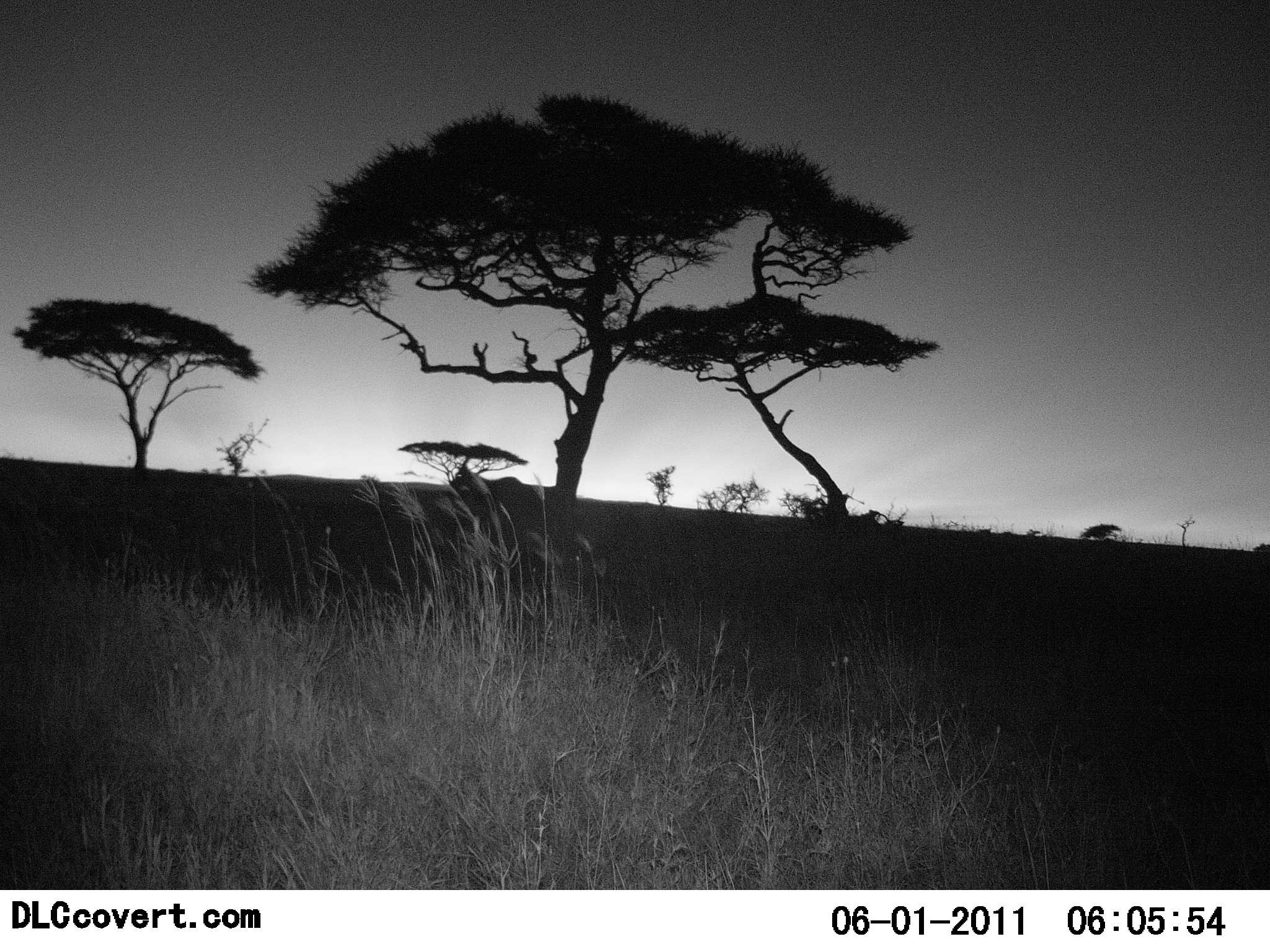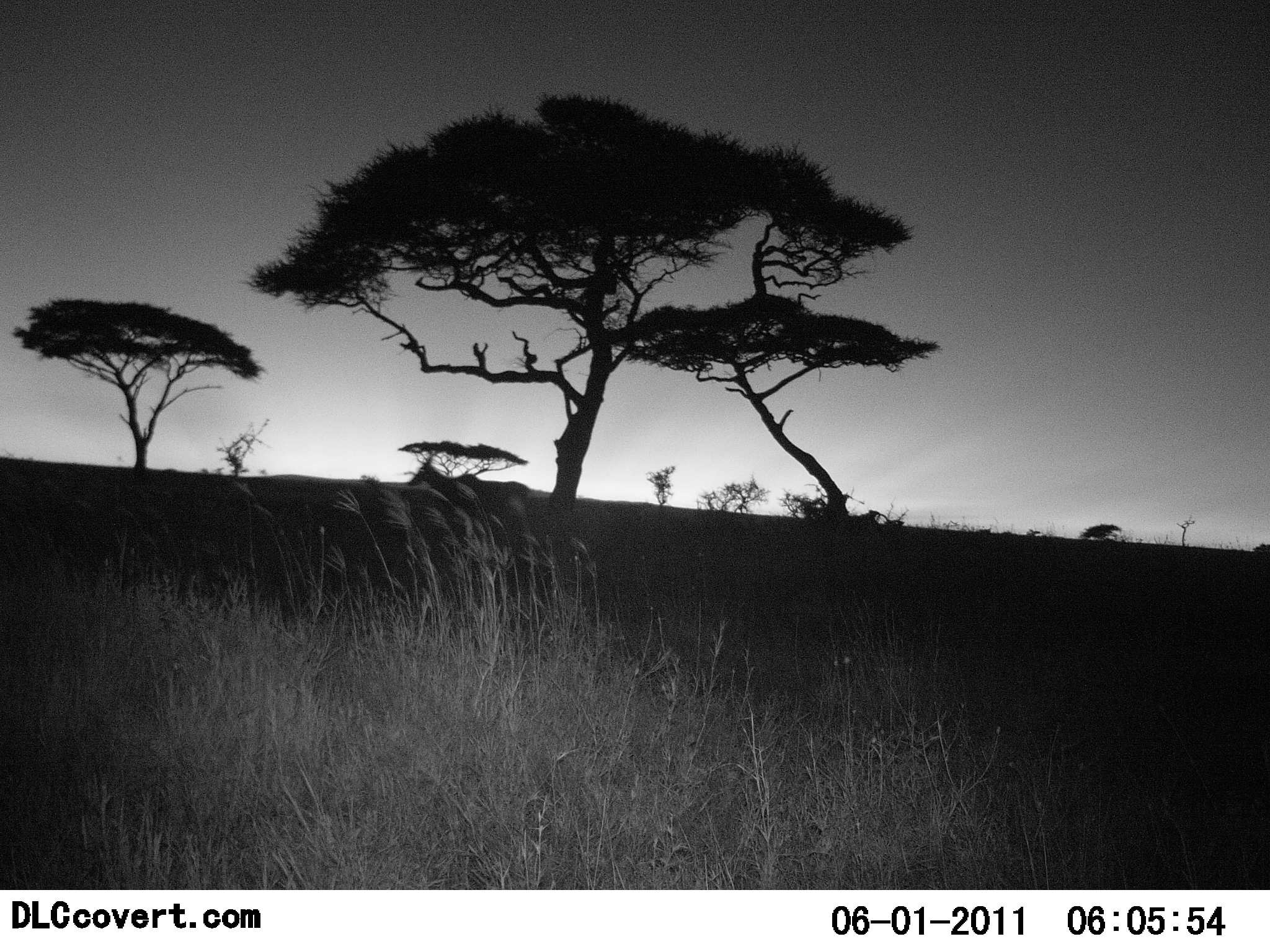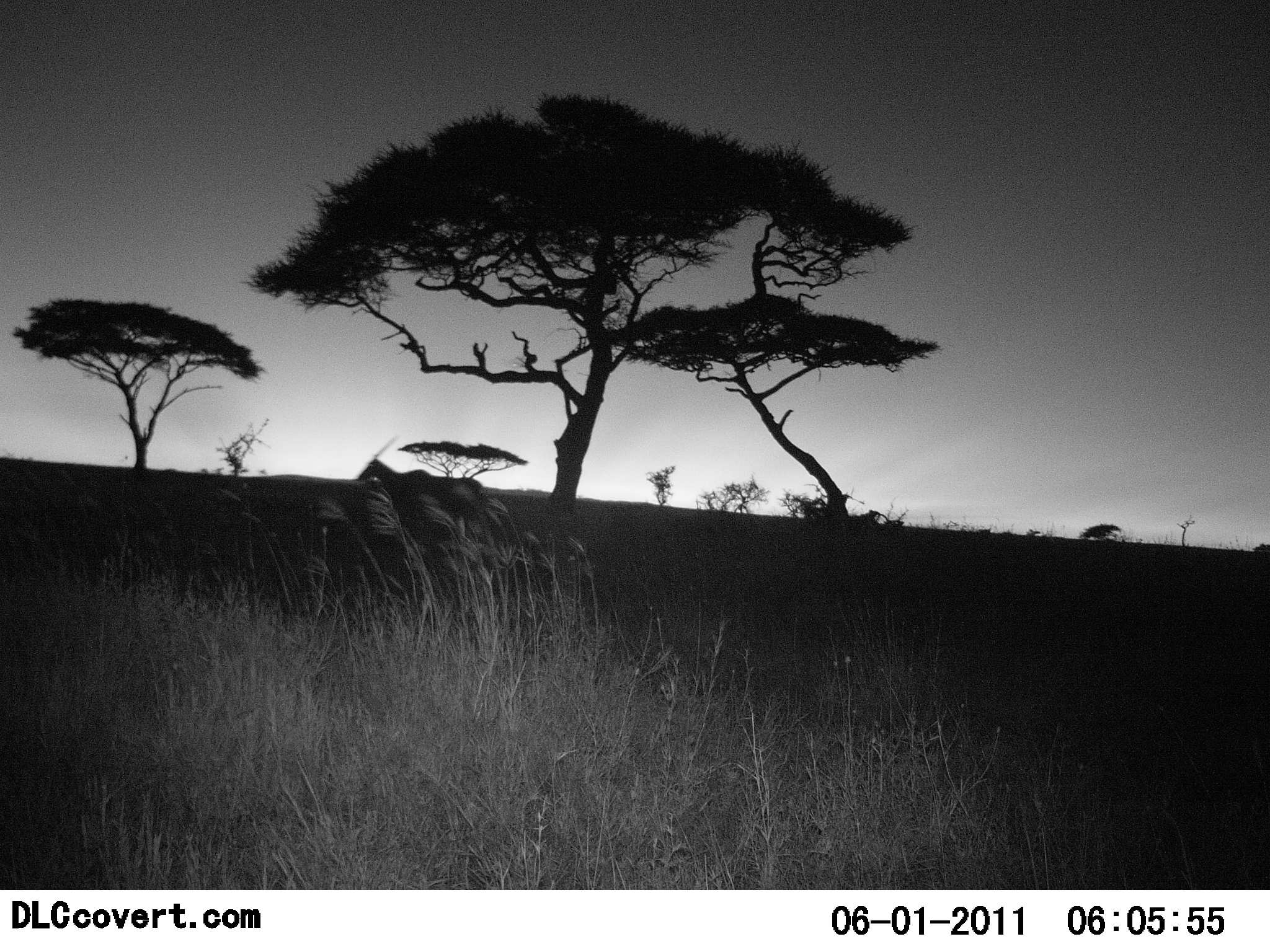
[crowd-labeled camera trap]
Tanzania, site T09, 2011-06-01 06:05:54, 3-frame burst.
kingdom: Animalia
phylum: Chordata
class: Mammalia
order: Artiodactyla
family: Bovidae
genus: Tragelaphus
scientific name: Tragelaphus oryx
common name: eland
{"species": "eland (Tragelaphus oryx)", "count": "1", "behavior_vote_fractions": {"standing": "14%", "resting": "0%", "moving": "100%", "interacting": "0%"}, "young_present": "0%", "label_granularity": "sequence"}